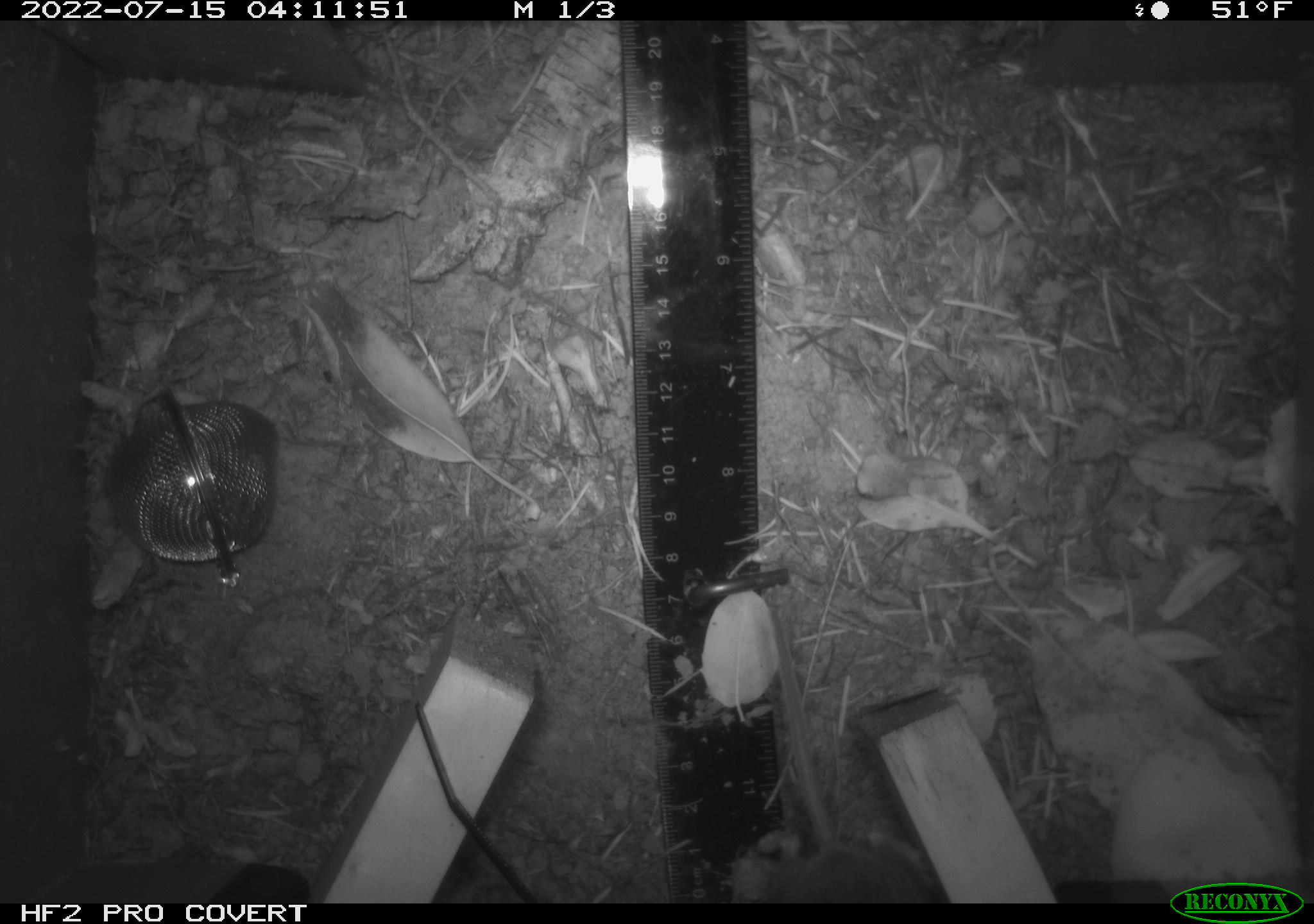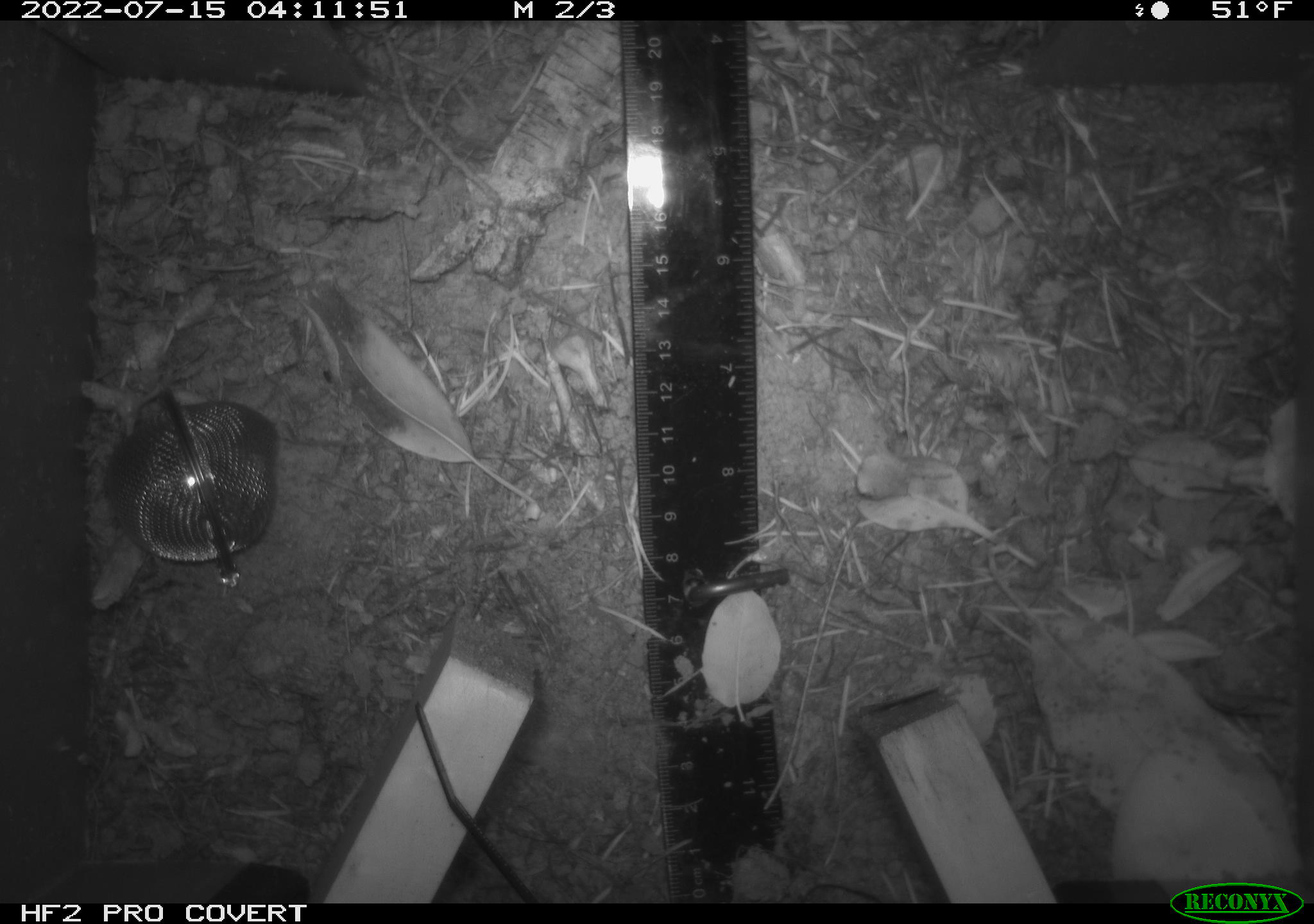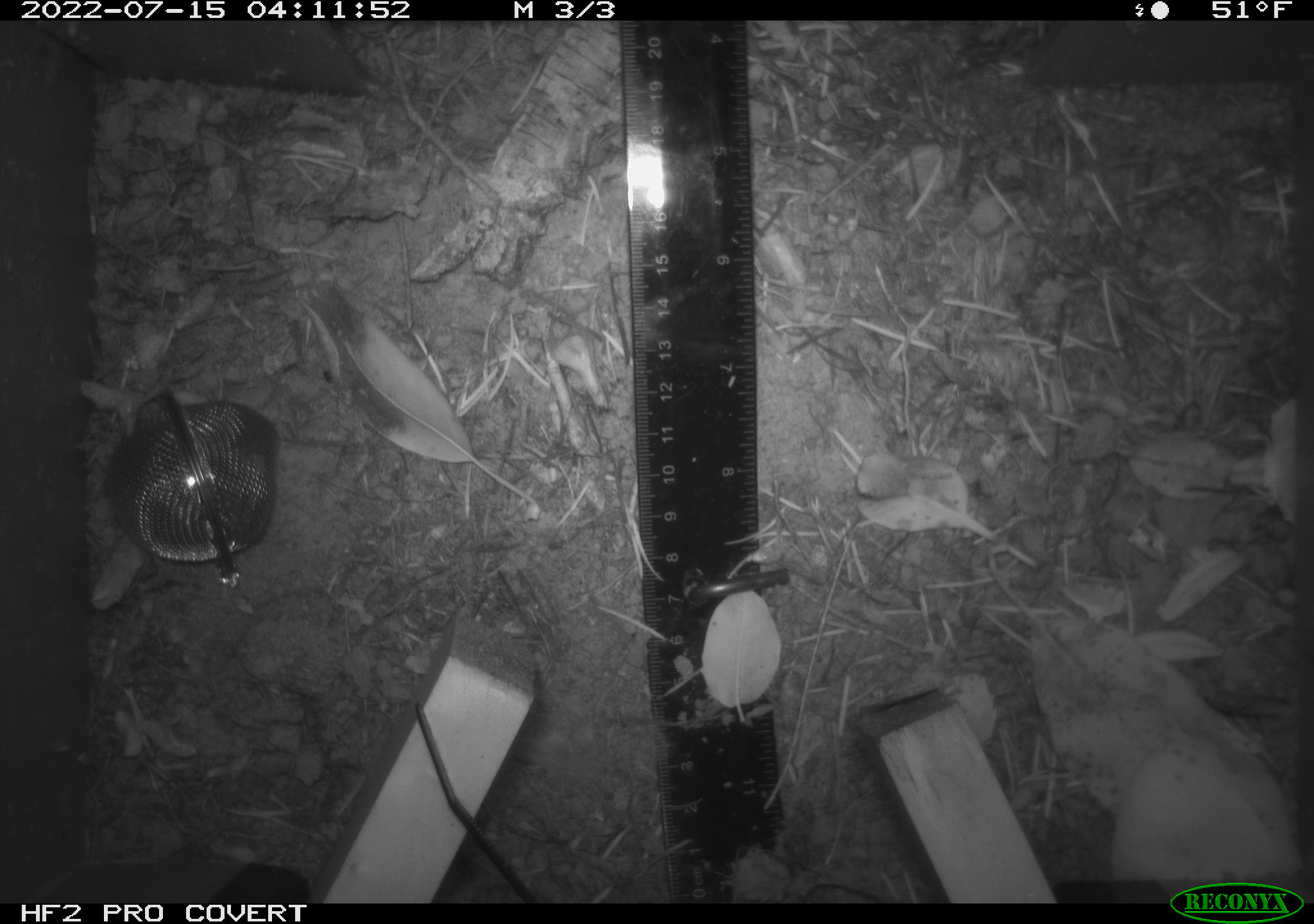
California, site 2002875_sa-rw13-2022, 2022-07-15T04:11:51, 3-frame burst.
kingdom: Animalia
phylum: Chordata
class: Mammalia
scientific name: Mammalia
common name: small mammal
Small mammal (Mammalia).